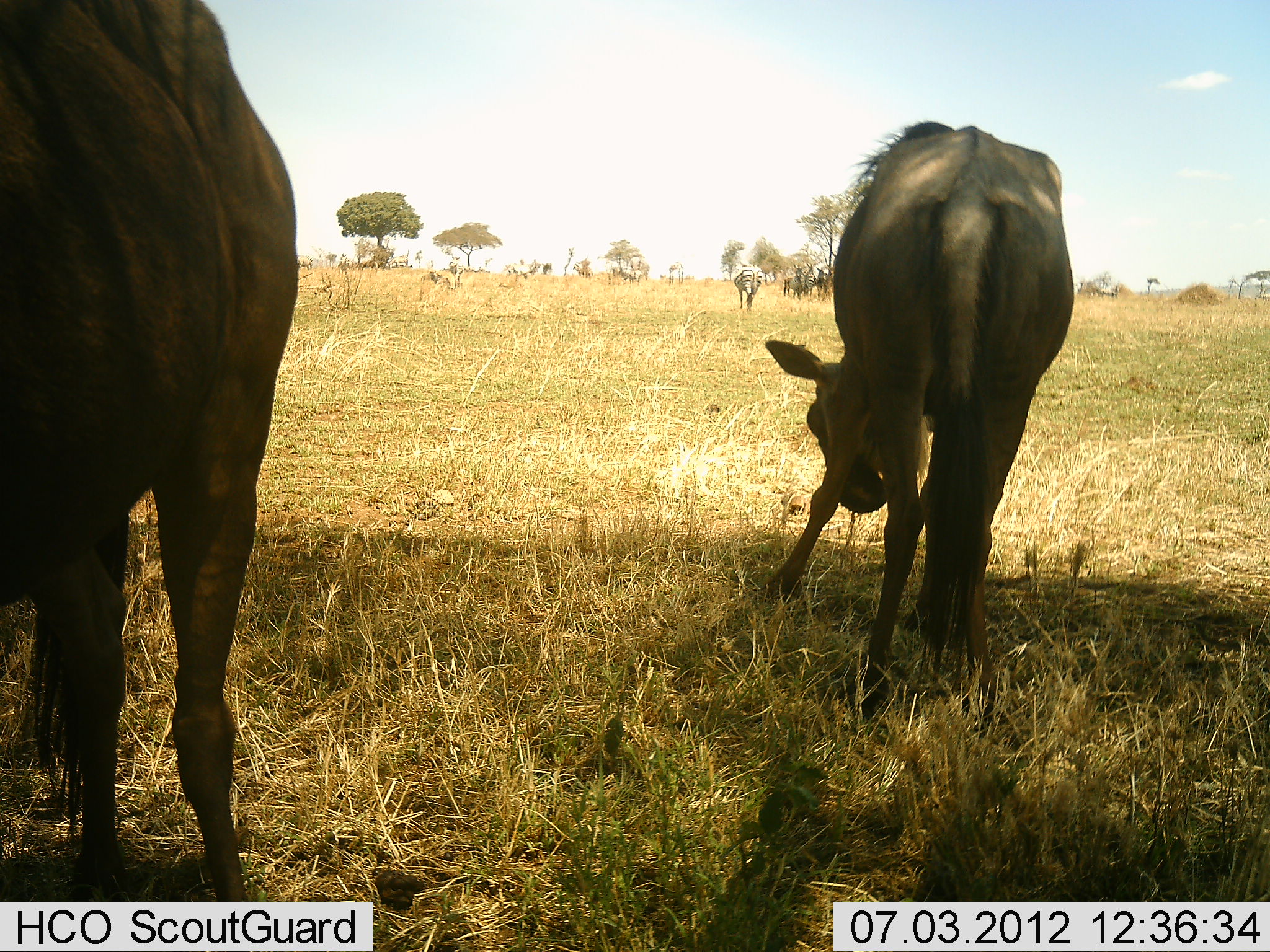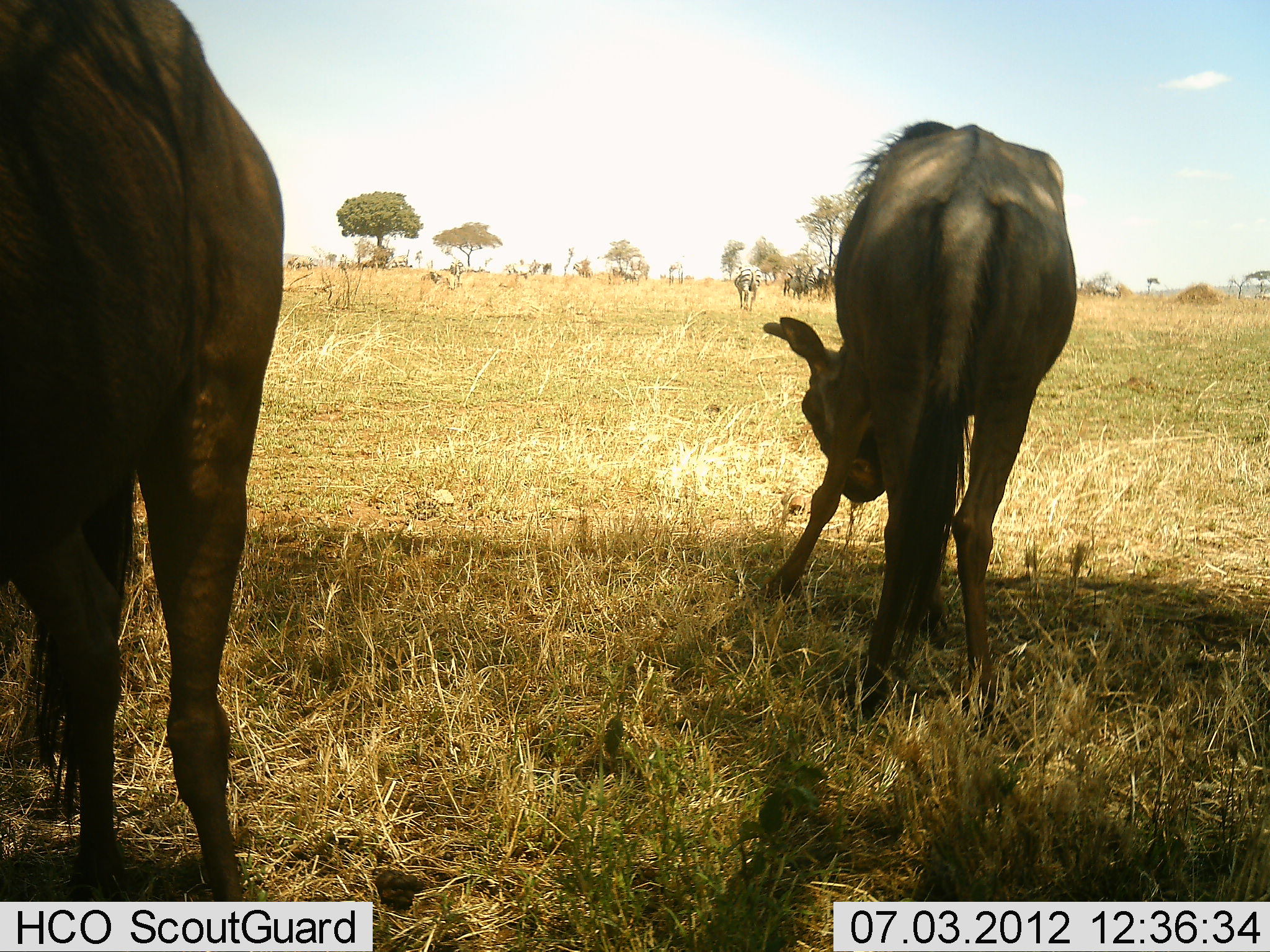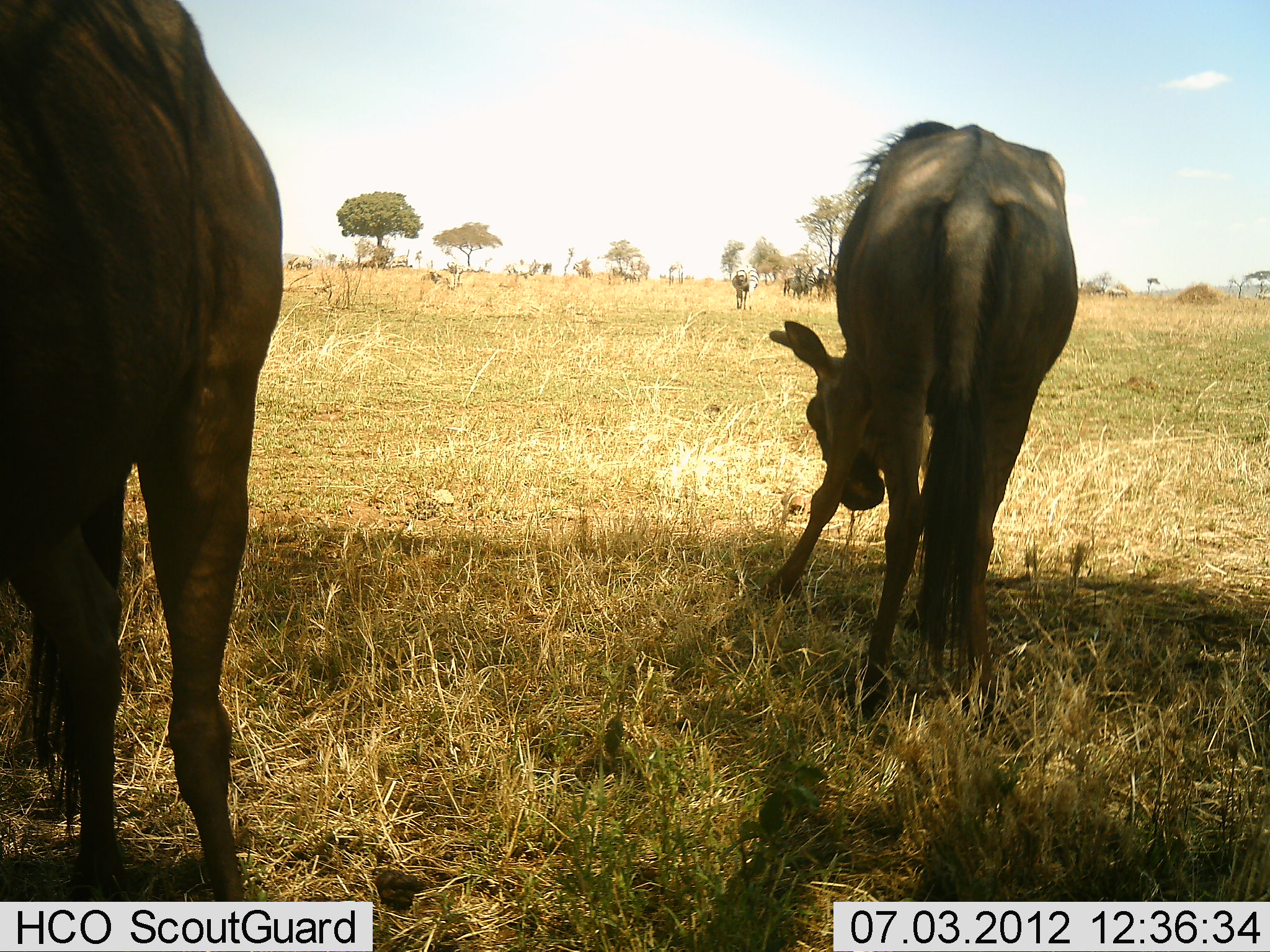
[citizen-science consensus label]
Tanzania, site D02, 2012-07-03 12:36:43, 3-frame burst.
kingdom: Animalia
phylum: Chordata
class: Mammalia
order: Artiodactyla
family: Bovidae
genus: Connochaetes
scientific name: Connochaetes taurinus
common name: blue wildebeest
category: wildebeest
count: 2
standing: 82%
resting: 6%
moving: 6%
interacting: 0%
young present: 12%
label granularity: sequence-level